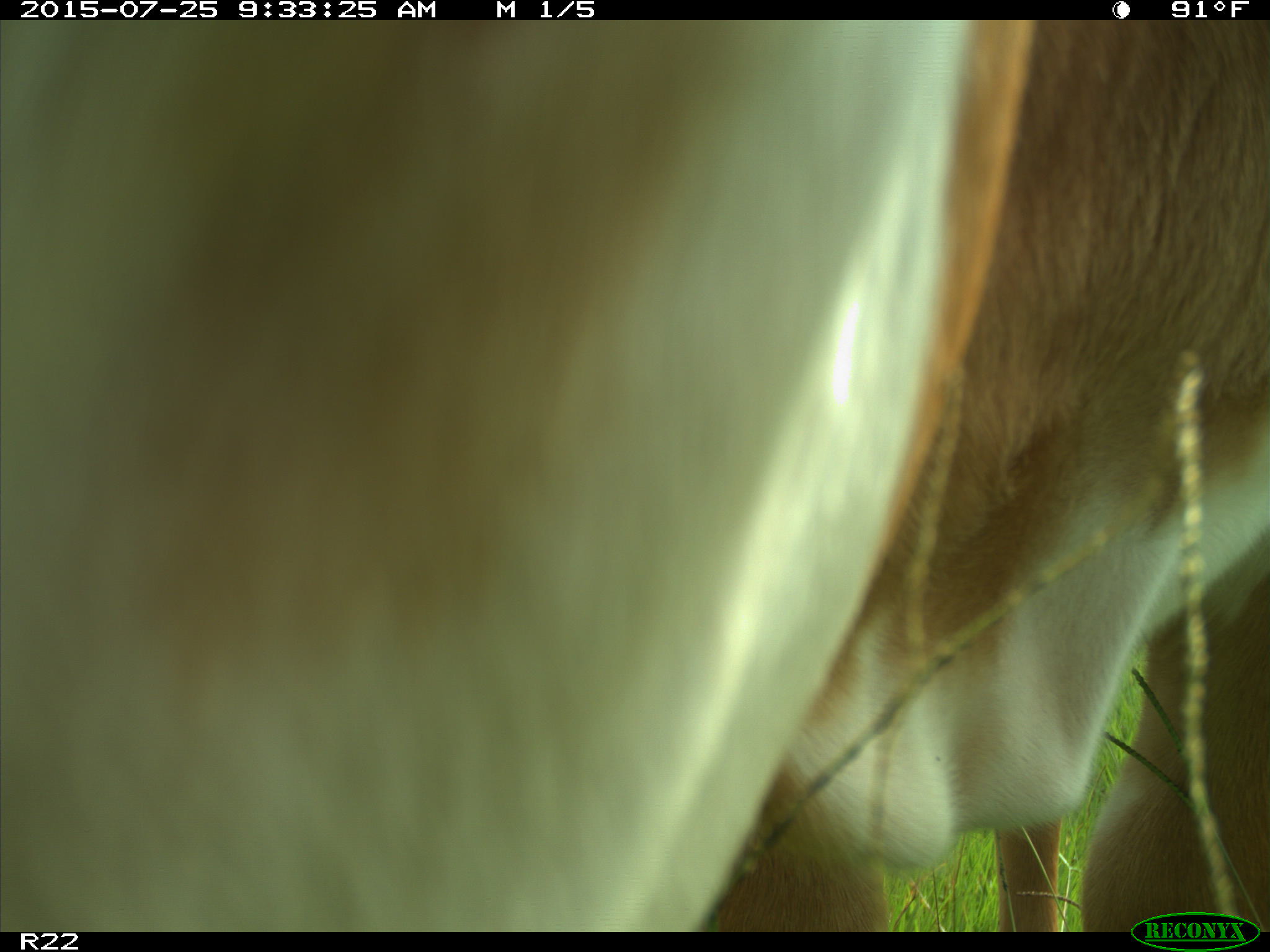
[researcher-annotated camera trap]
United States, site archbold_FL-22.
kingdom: Animalia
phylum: Chordata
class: Mammalia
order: Artiodactyla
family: Bovidae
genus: Bos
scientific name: Bos taurus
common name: domestic cow